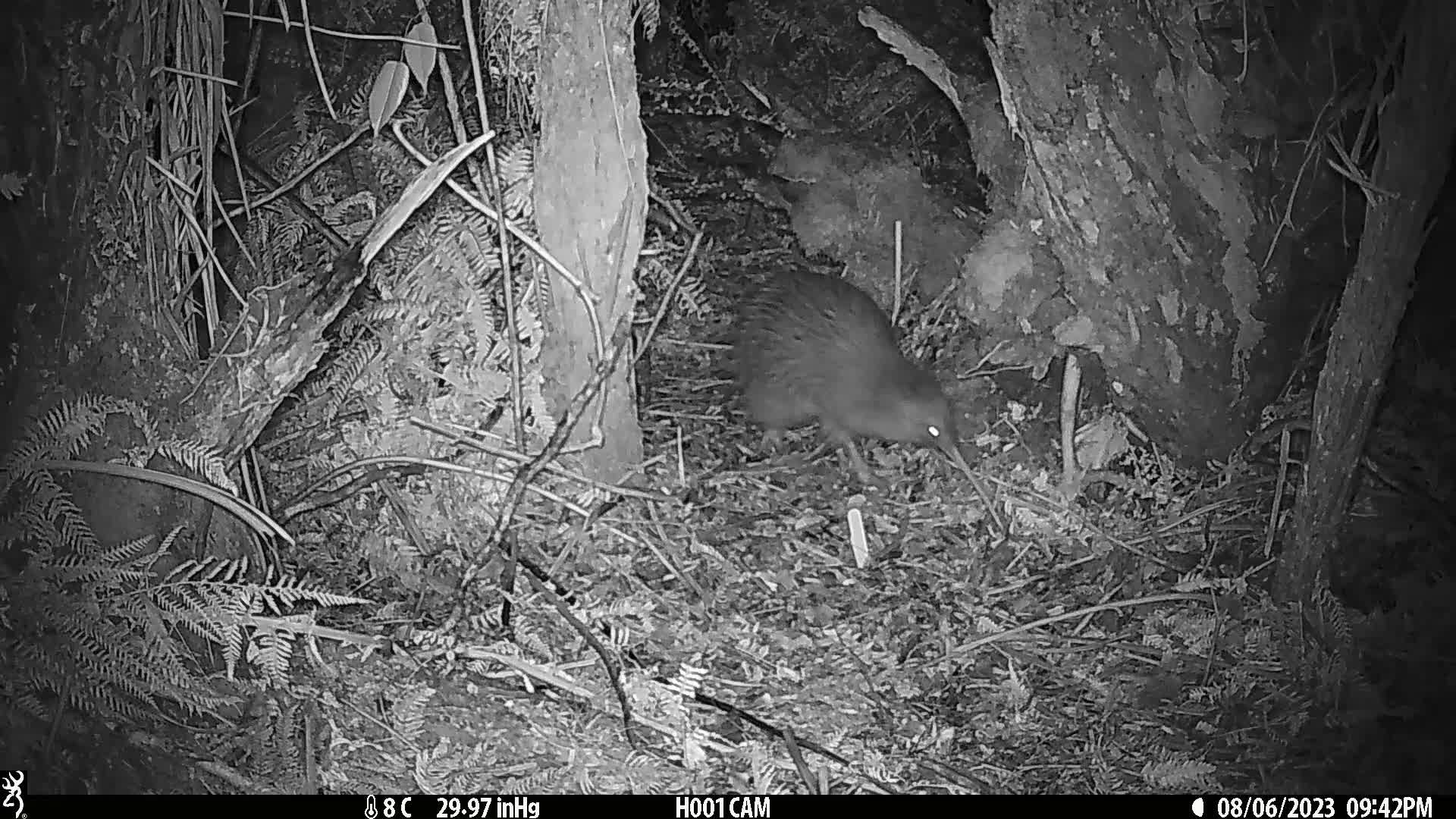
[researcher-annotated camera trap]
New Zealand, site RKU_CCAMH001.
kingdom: Animalia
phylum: Chordata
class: Aves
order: Apterygiformes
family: Apterygidae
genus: Apteryx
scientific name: Apteryx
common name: kiwi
Kiwi (Apteryx).